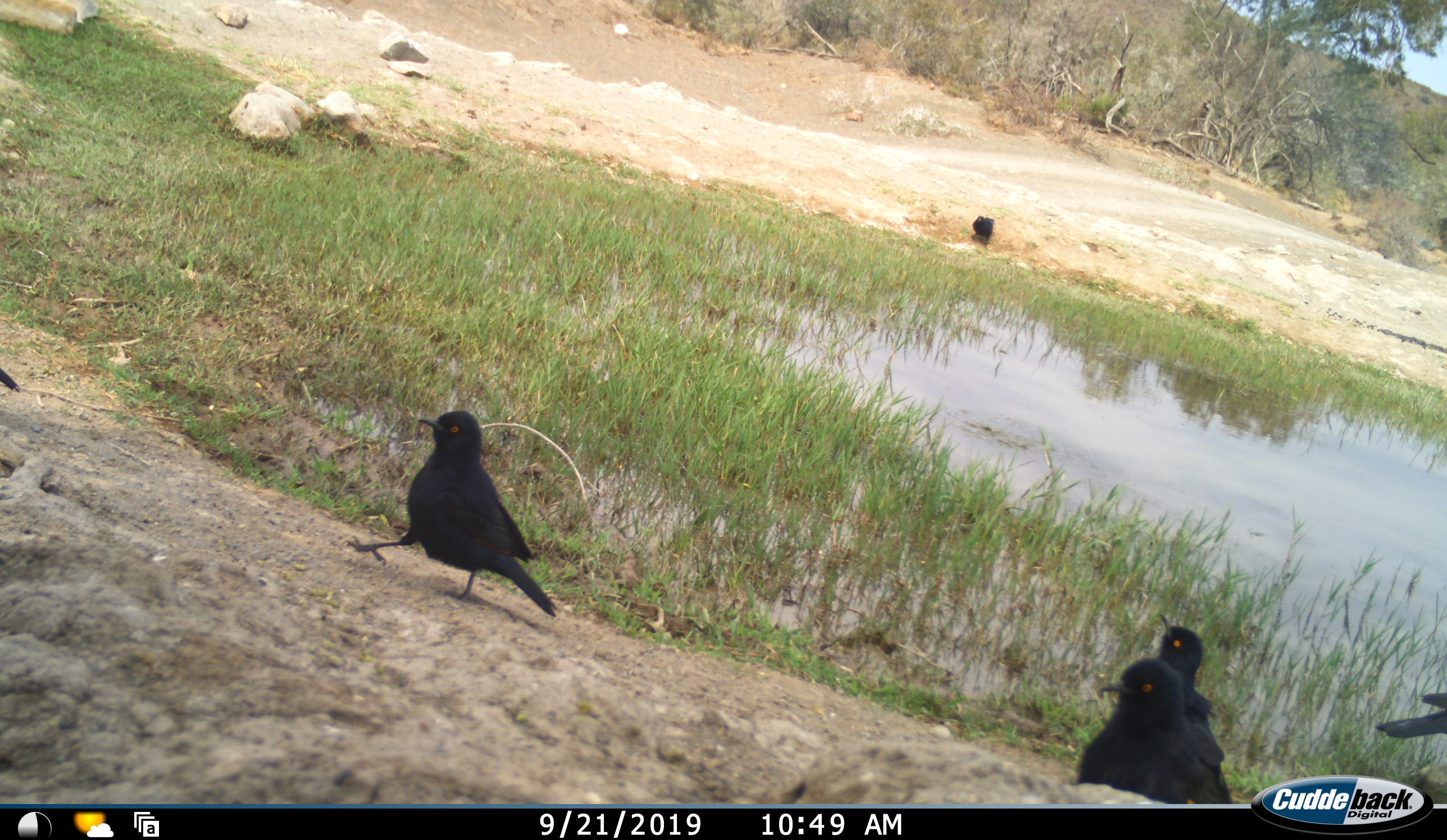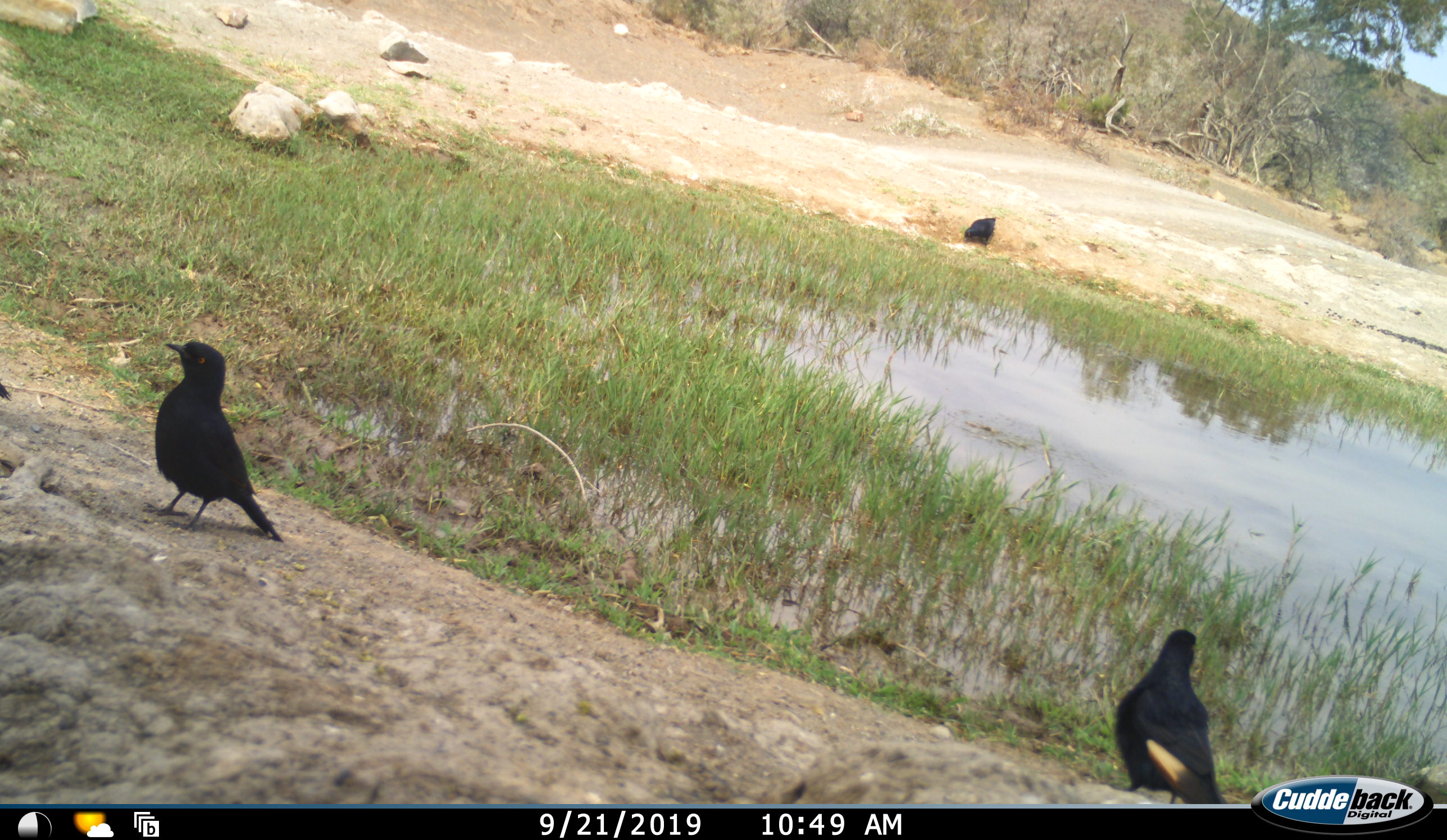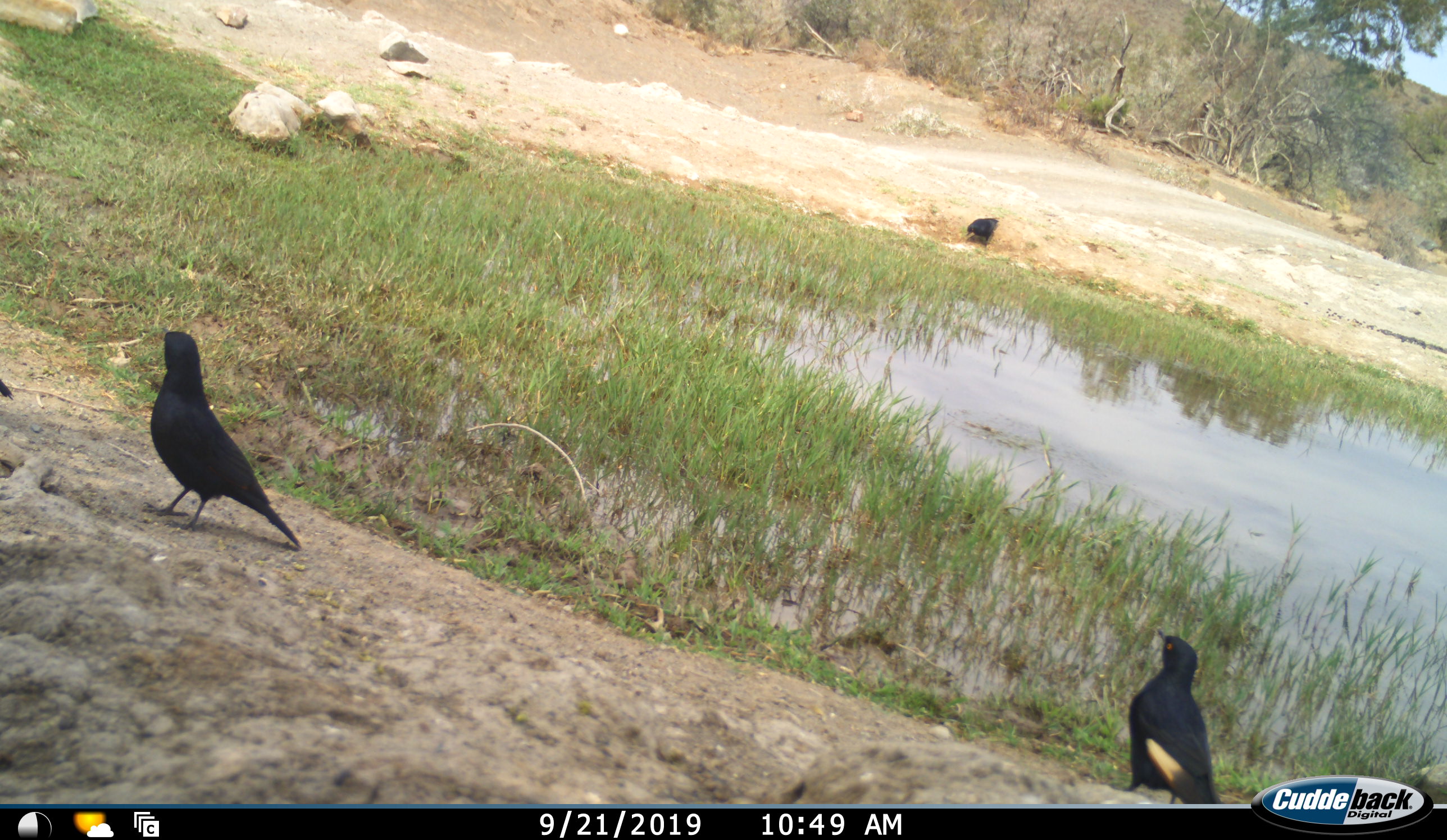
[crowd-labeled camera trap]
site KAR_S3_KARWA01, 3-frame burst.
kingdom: Animalia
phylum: Chordata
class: Aves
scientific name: Aves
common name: bird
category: birdother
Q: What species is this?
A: Birdother (bird) (Aves).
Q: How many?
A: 5.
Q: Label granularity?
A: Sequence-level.